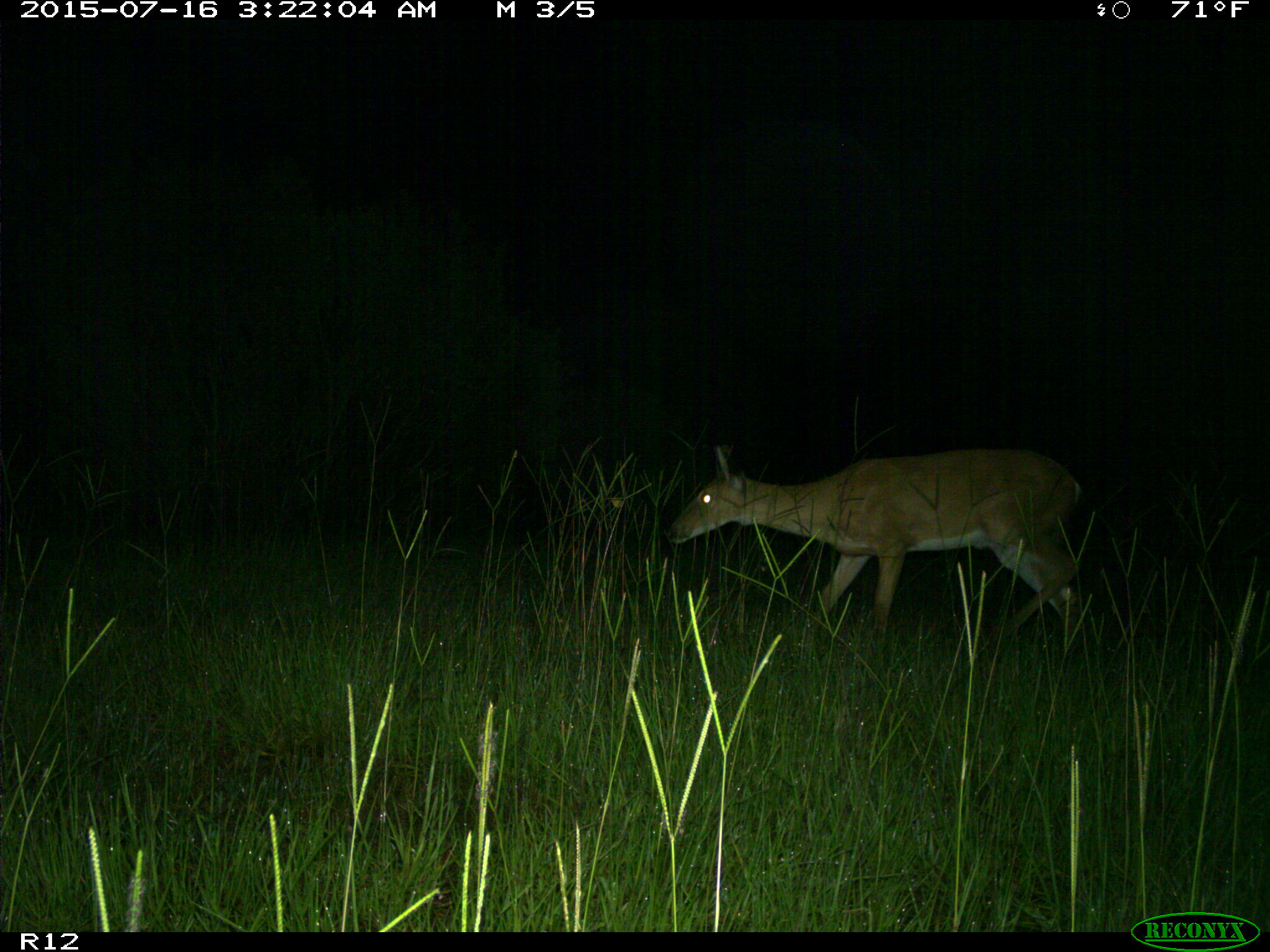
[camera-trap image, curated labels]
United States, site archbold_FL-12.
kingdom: Animalia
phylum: Chordata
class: Mammalia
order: Artiodactyla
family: Cervidae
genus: Odocoileus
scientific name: Odocoileus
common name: deer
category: unidentified deer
Unidentified deer (deer) (Odocoileus).